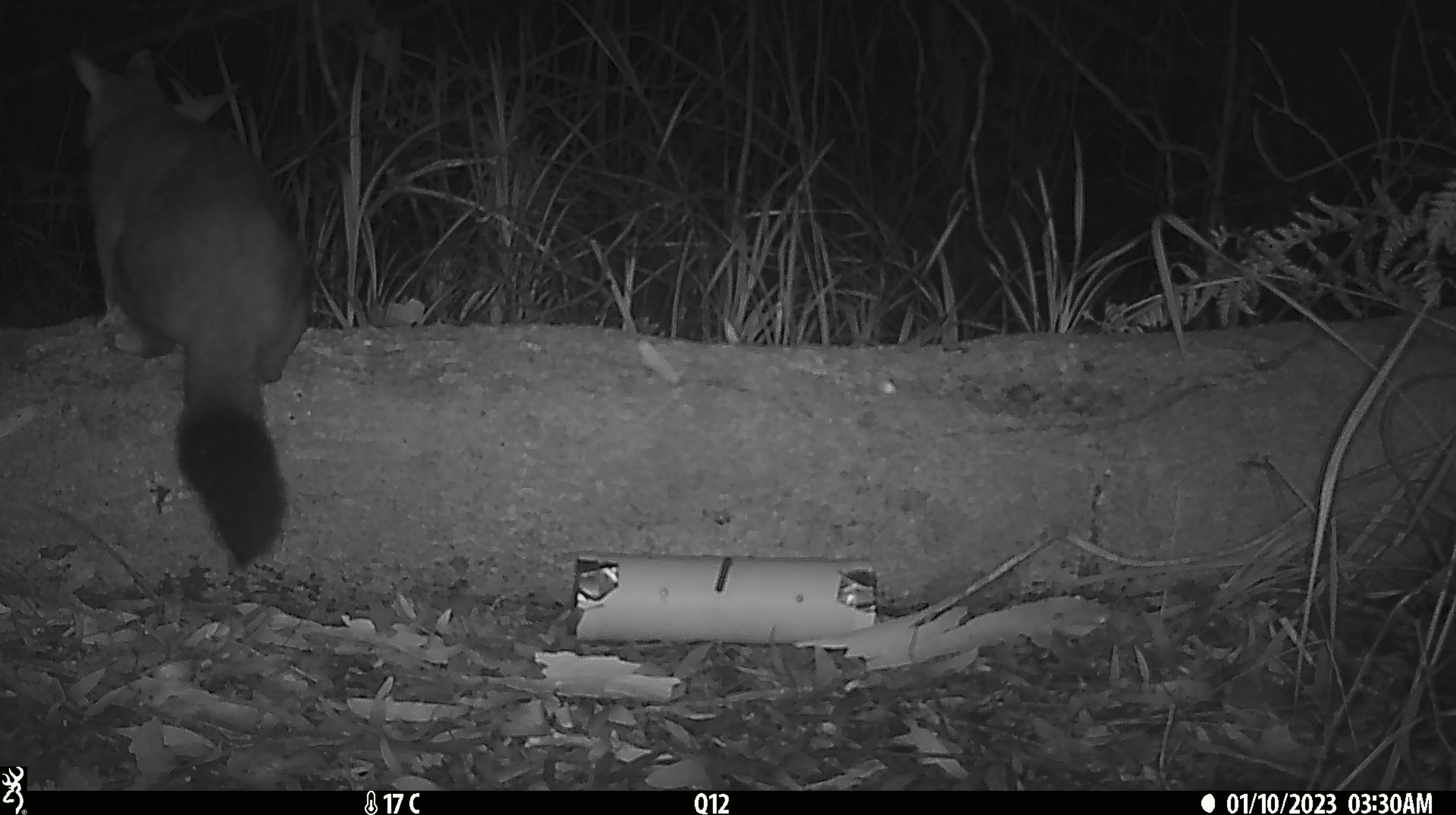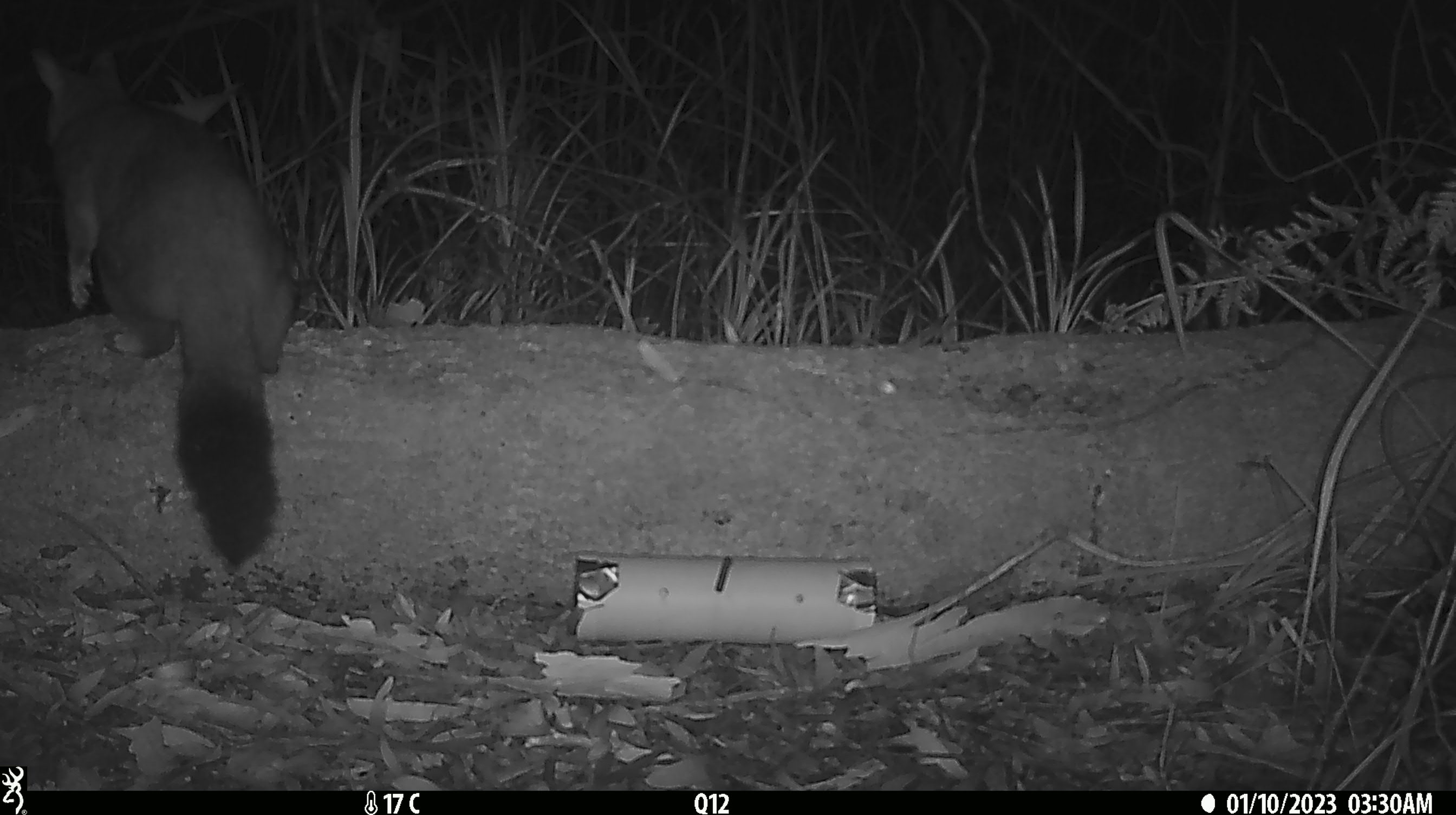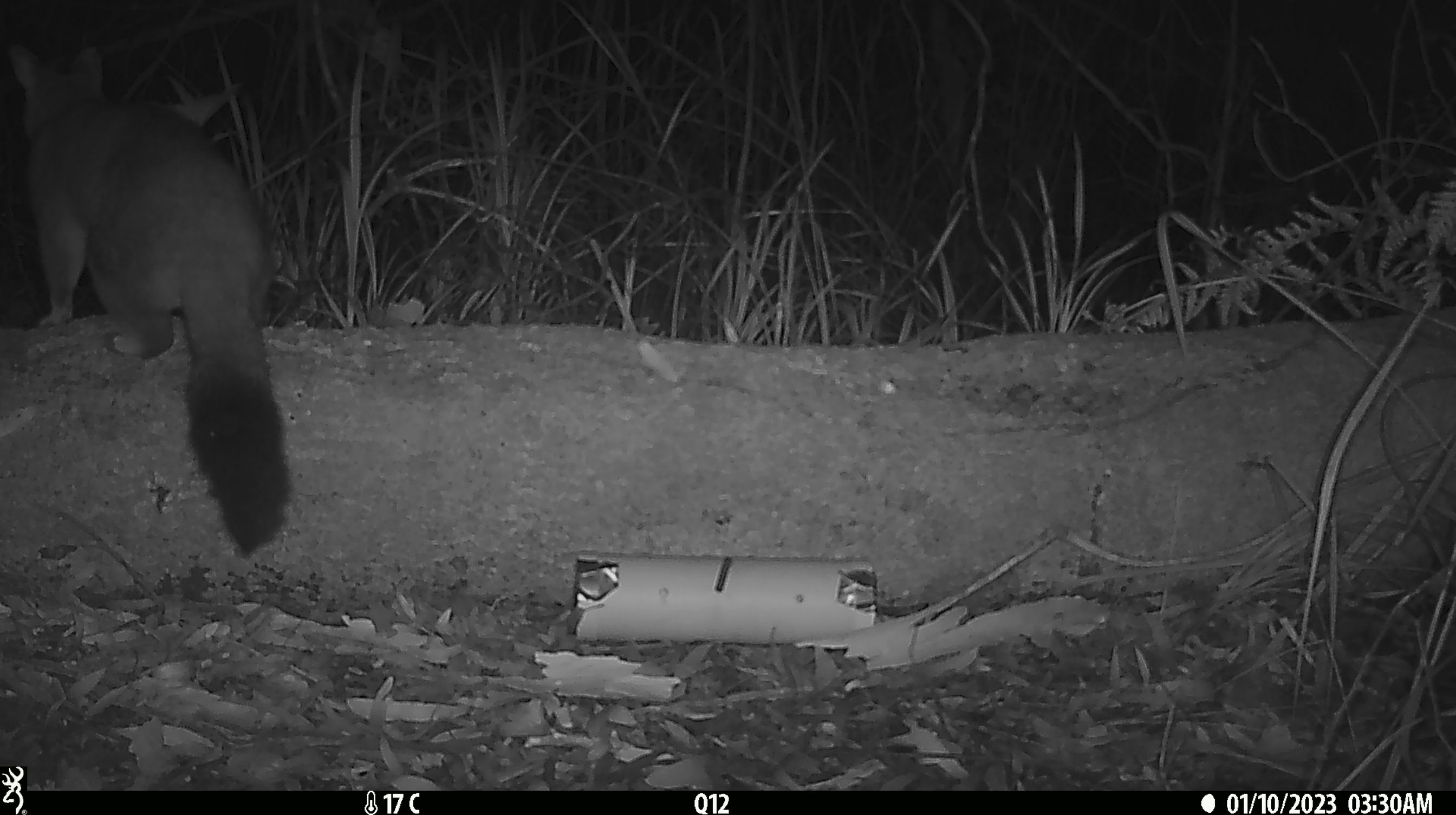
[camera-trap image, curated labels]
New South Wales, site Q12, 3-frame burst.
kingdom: Animalia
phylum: Chordata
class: Mammalia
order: Diprotodontia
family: Phalangeridae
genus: Trichosurus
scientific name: Trichosurus vulpecula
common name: common brushtail possum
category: possum